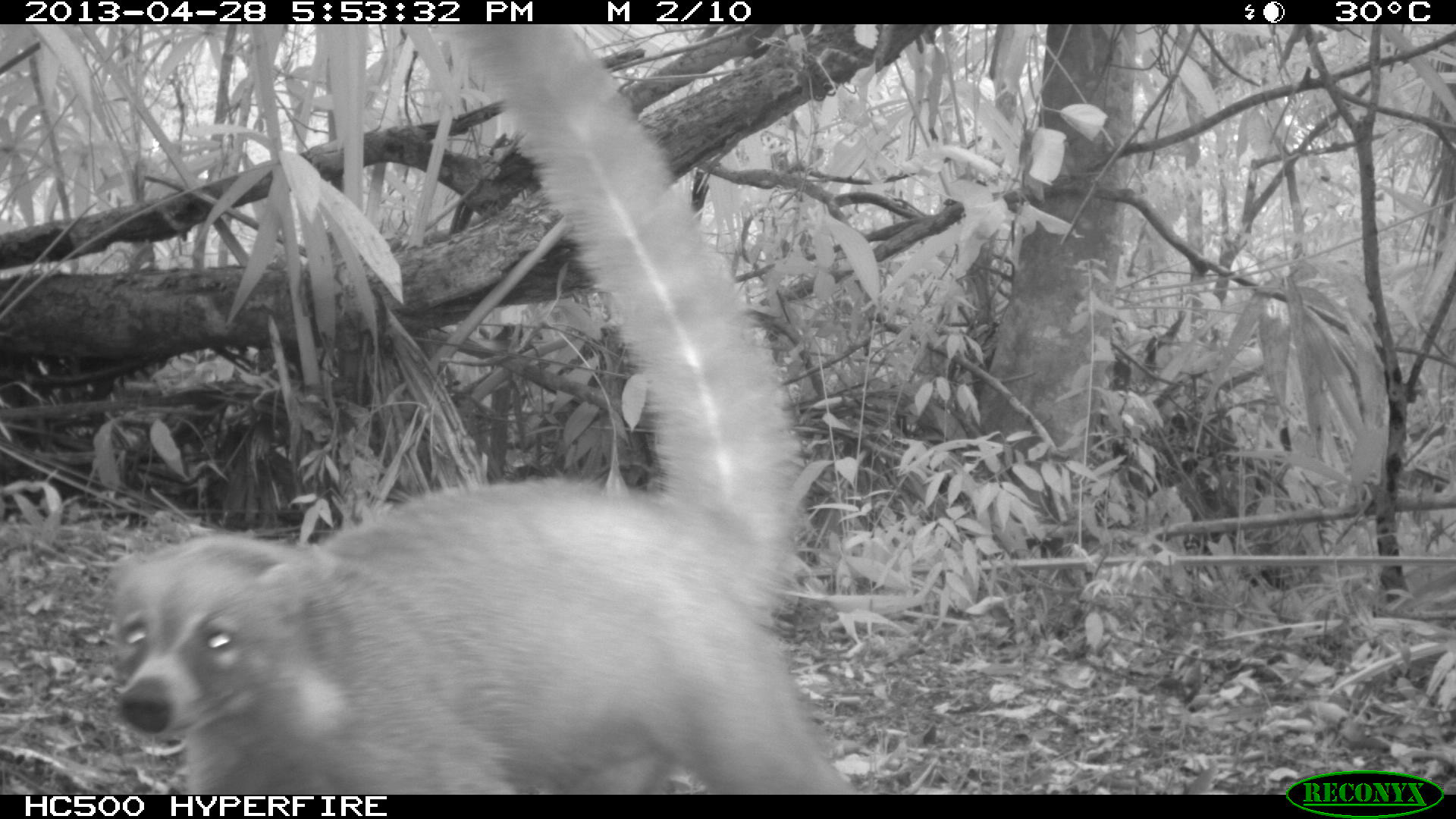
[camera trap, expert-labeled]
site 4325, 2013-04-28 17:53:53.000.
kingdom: Animalia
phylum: Chordata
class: Mammalia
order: Carnivora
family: Procyonidae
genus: Nasua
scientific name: Nasua narica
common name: white-nosed coati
Nasua narica (white-nosed coati), count 1.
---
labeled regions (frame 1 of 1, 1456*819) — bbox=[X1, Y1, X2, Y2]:
nasua narica: bbox=[109, 23, 853, 790]